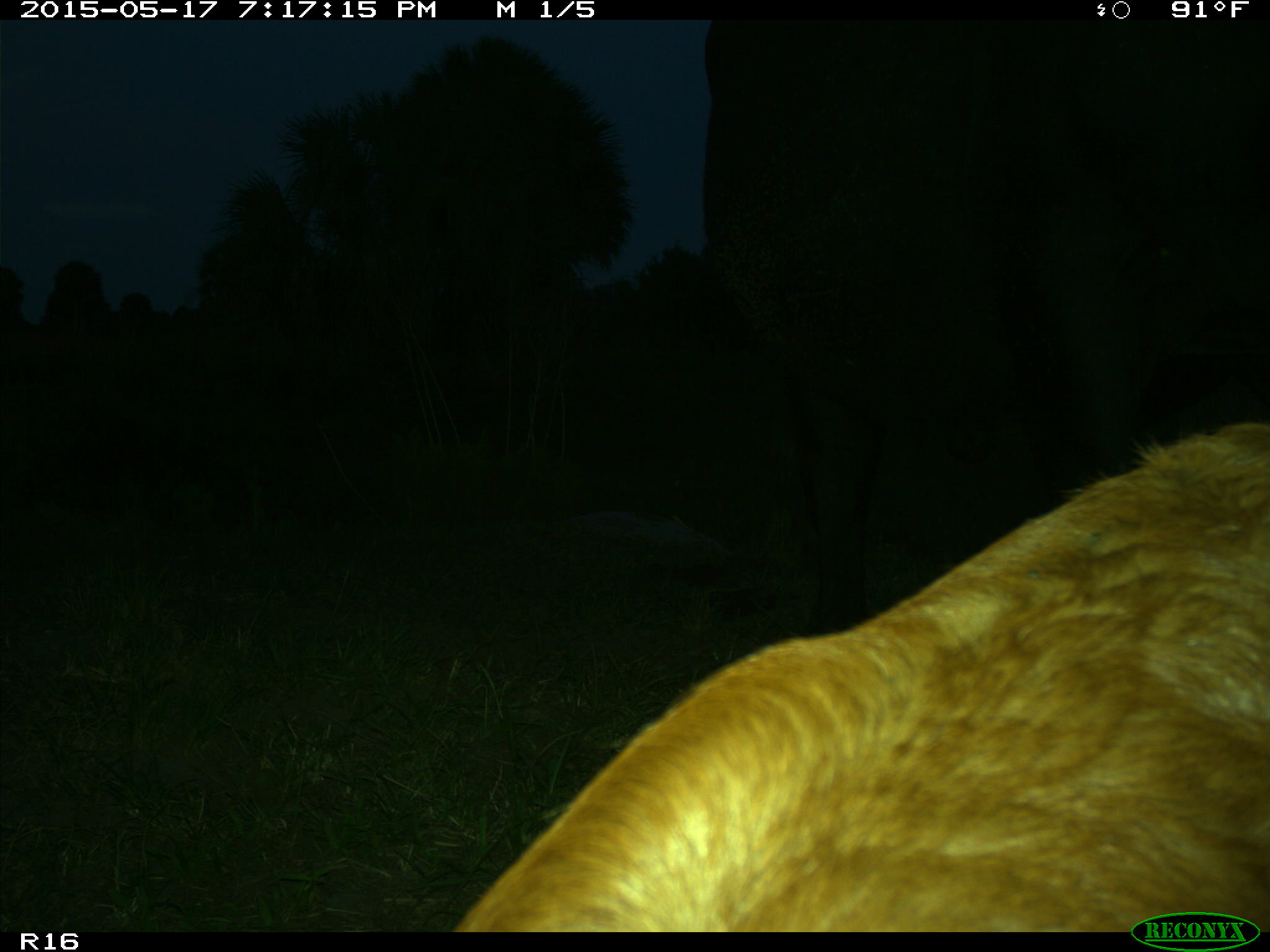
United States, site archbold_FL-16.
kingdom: Animalia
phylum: Chordata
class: Mammalia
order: Artiodactyla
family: Bovidae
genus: Bos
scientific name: Bos taurus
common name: domestic cow